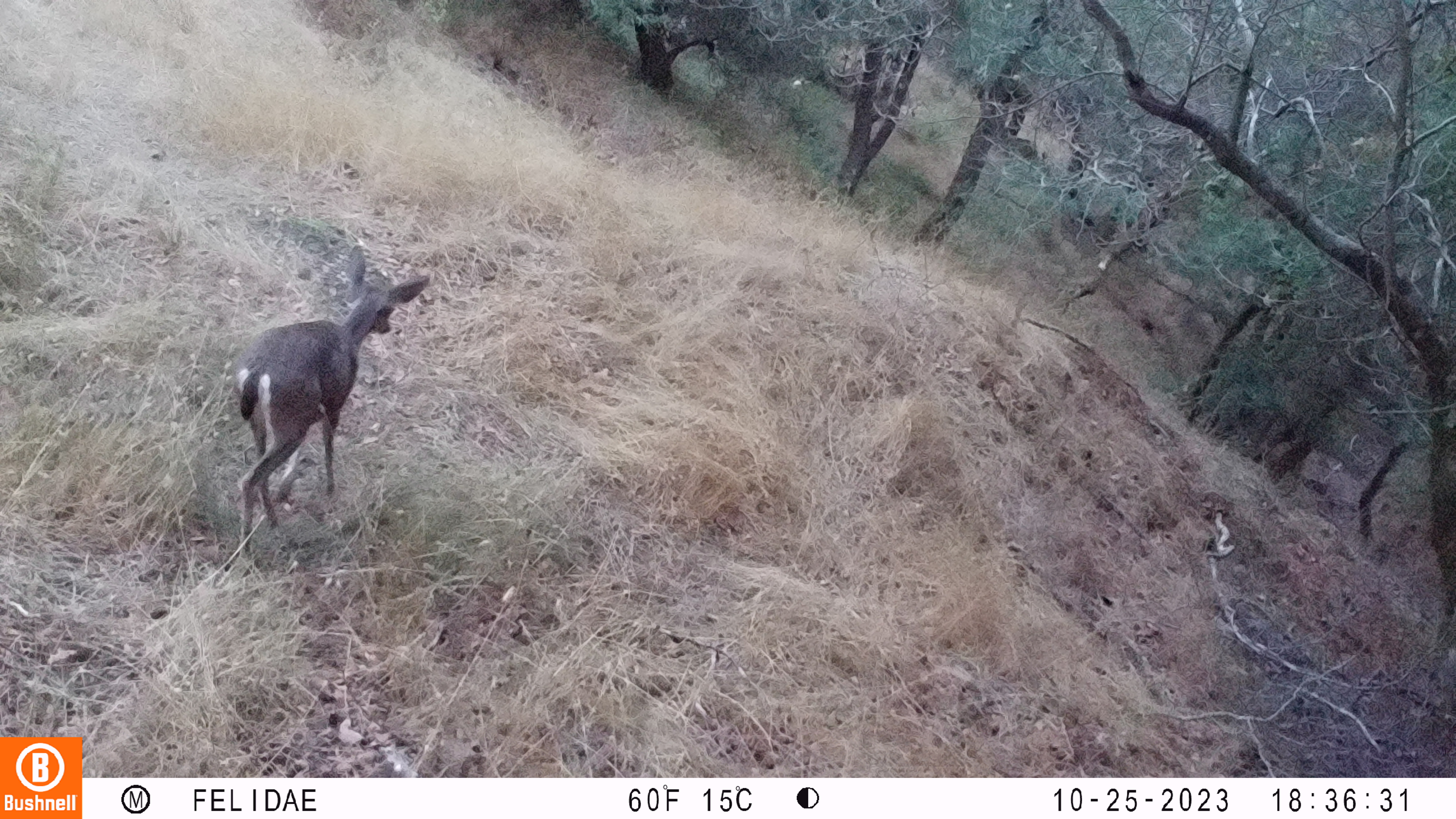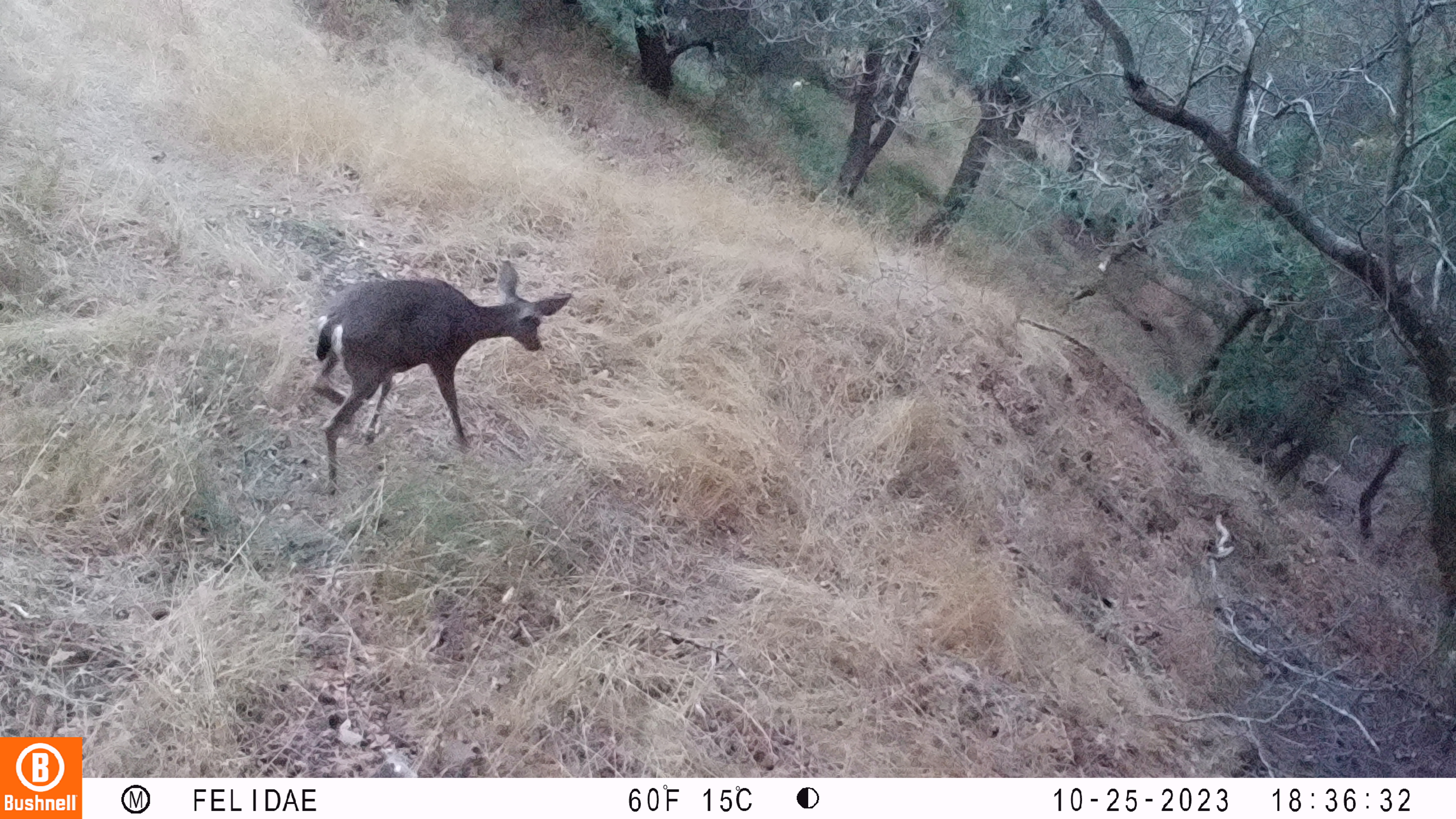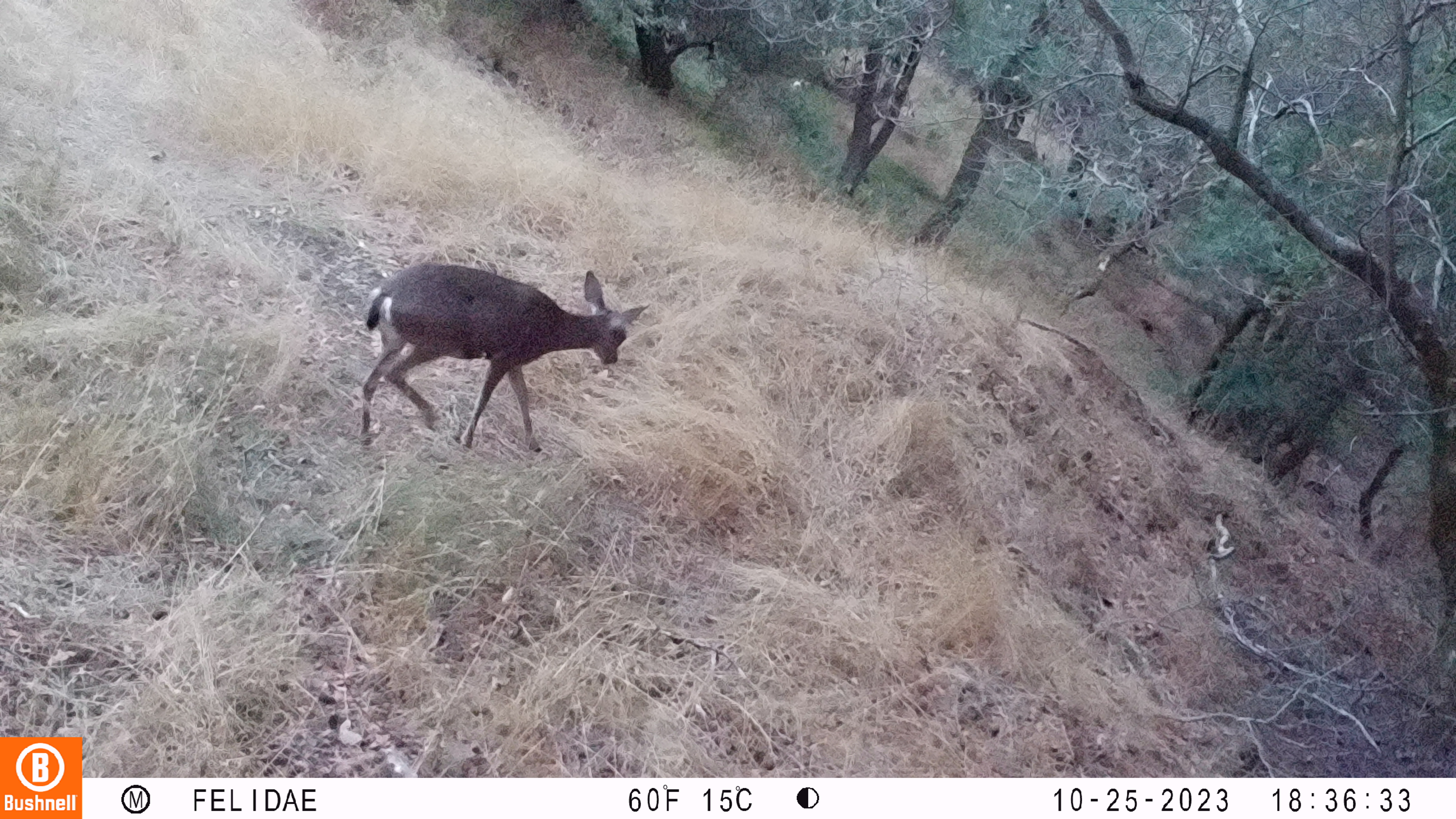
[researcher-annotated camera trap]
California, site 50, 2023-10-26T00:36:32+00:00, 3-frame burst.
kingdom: Animalia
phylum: Chordata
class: Mammalia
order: Artiodactyla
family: Cervidae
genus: Odocoileus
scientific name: Odocoileus hemionus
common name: mule deer